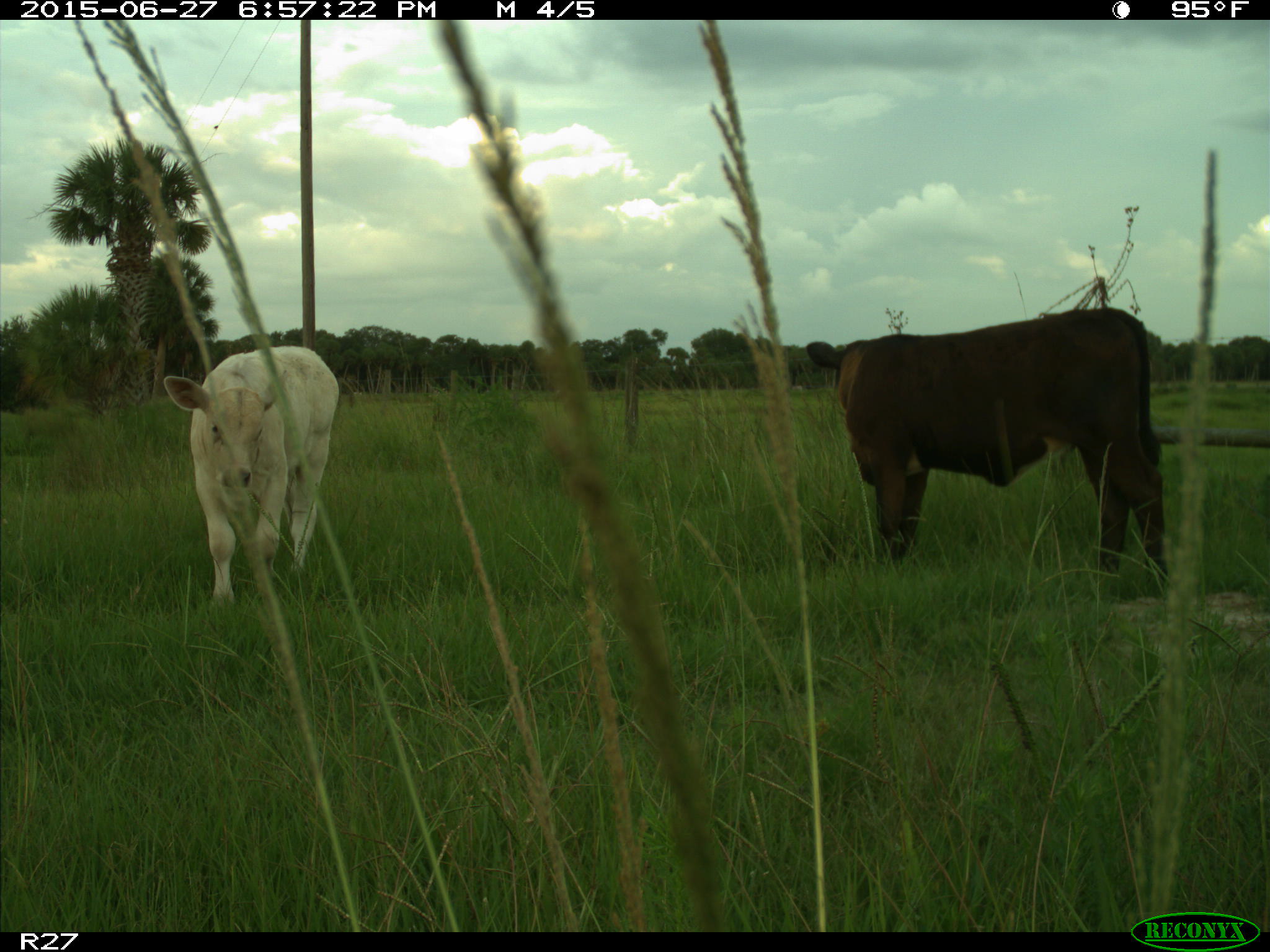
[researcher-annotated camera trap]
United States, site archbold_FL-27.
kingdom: Animalia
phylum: Chordata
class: Mammalia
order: Artiodactyla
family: Bovidae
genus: Bos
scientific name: Bos taurus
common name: domestic cow